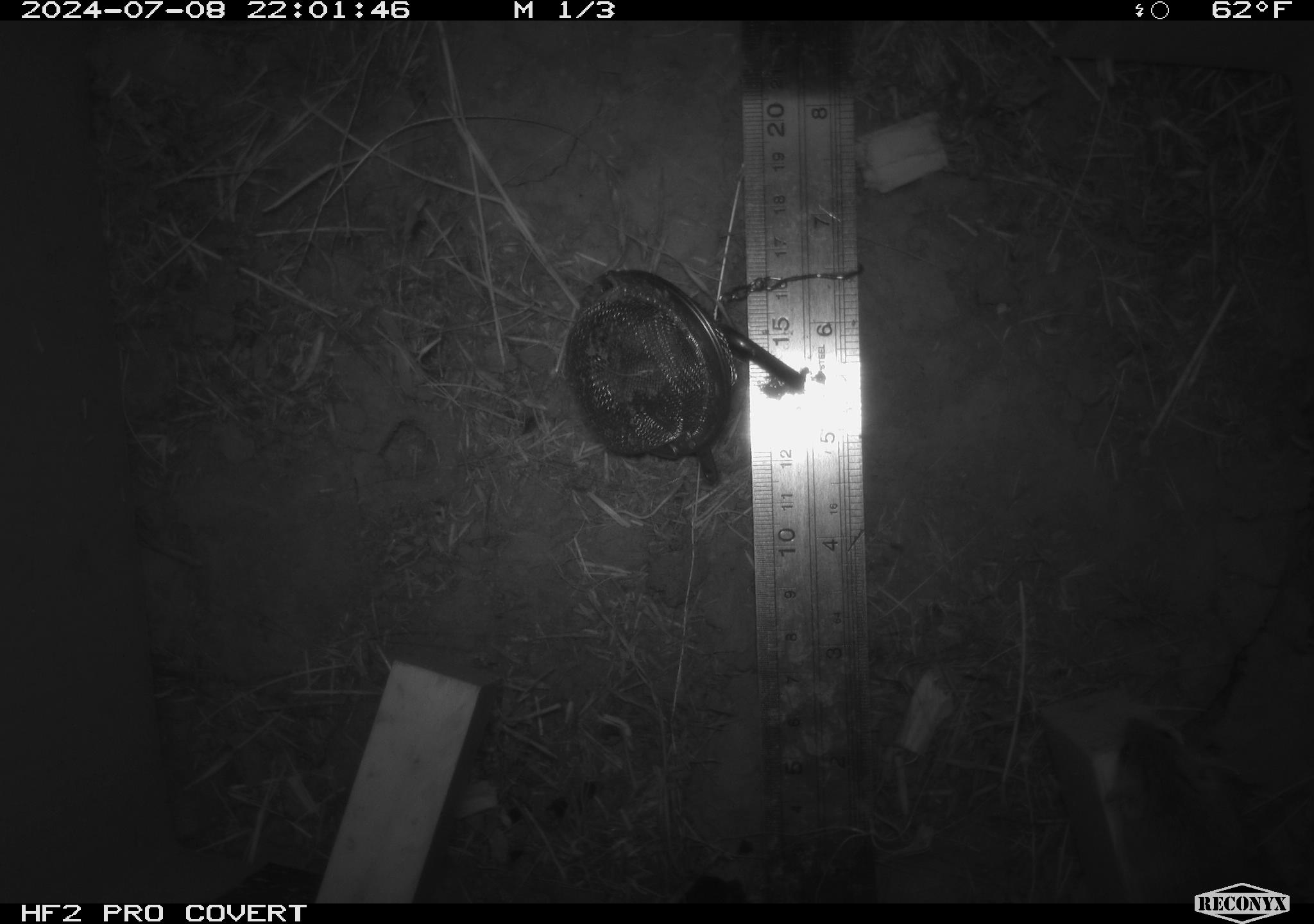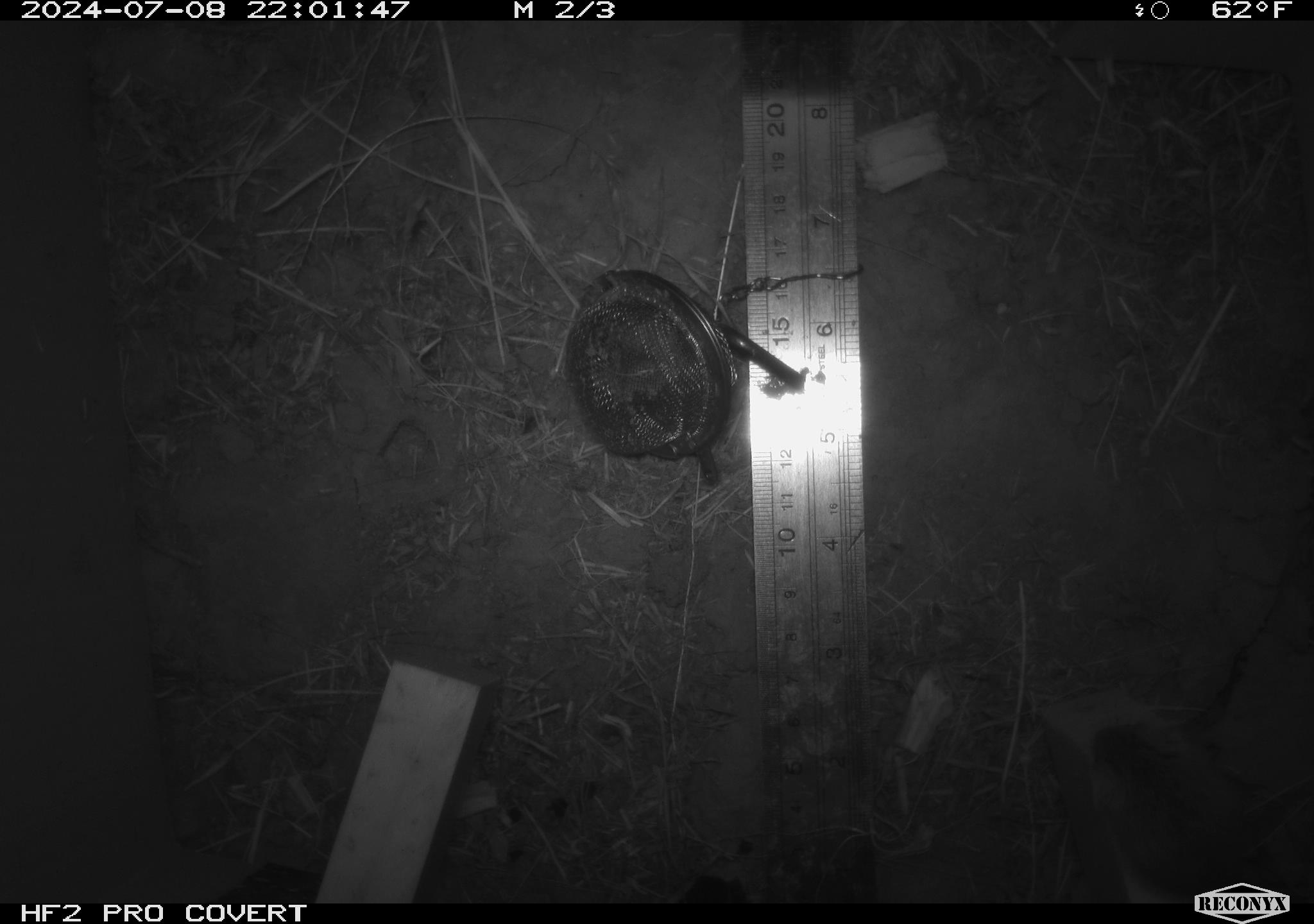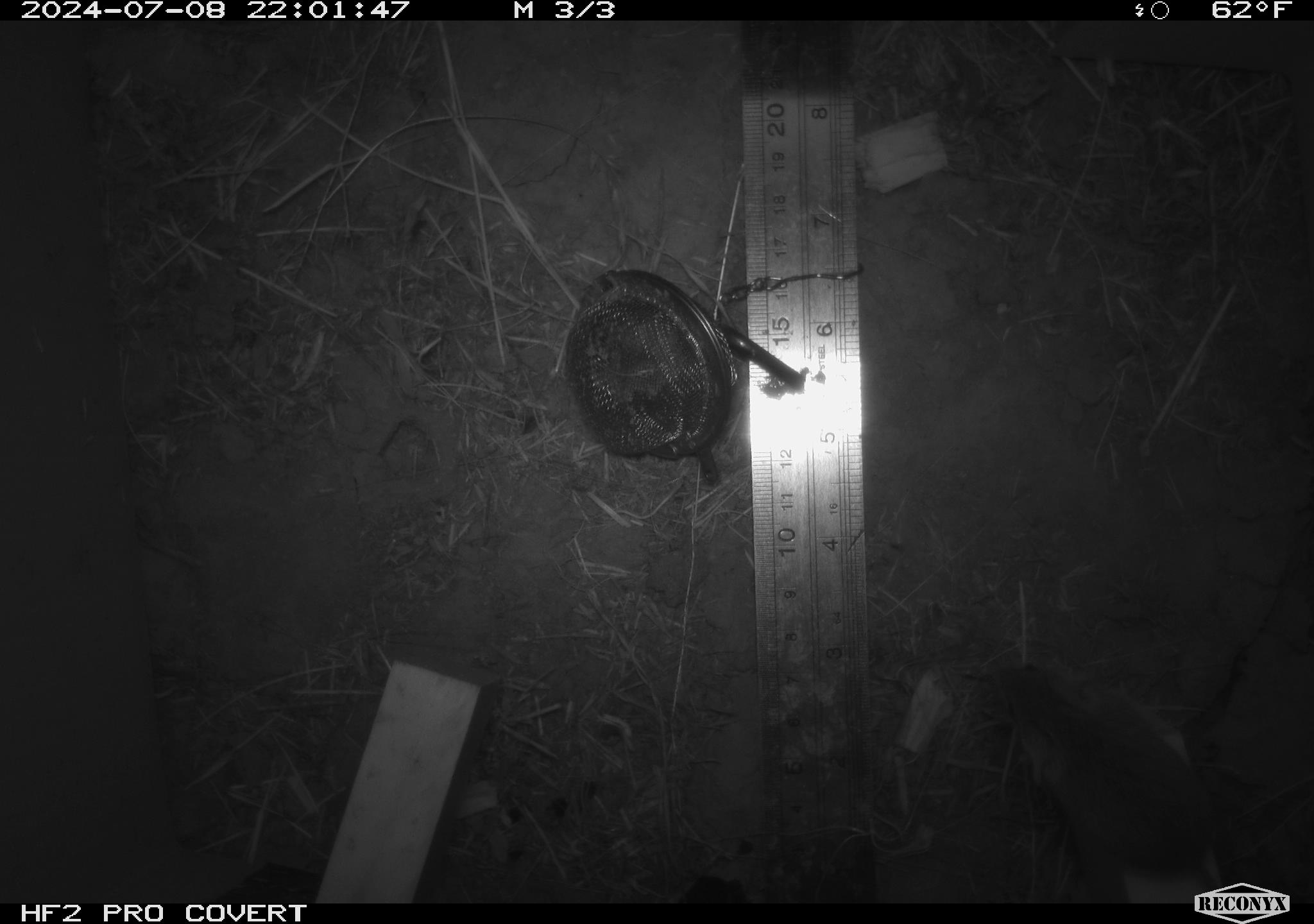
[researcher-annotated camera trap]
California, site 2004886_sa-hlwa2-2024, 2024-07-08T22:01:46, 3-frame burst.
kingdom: Animalia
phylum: Chordata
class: Mammalia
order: Rodentia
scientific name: Rodentia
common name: mouse species